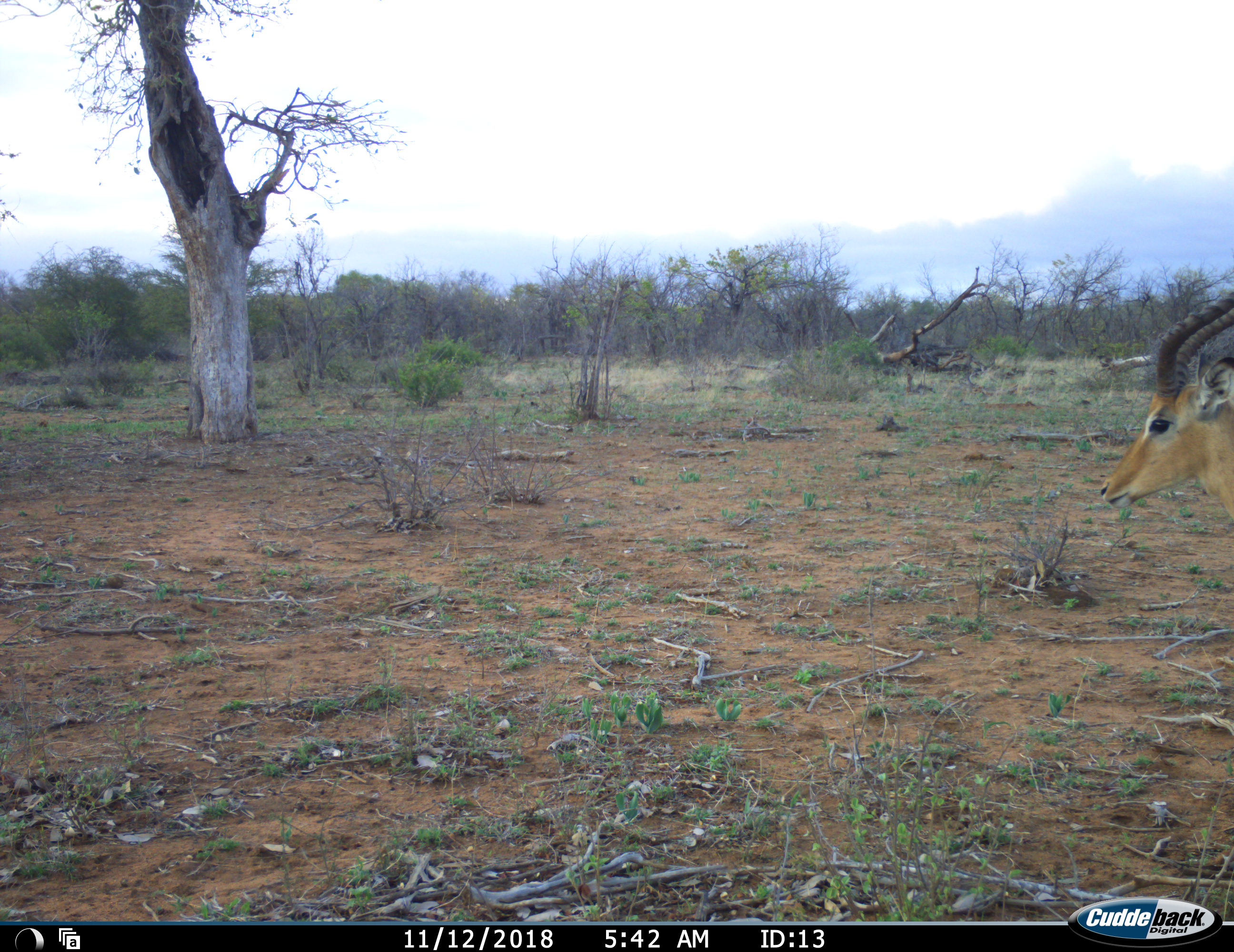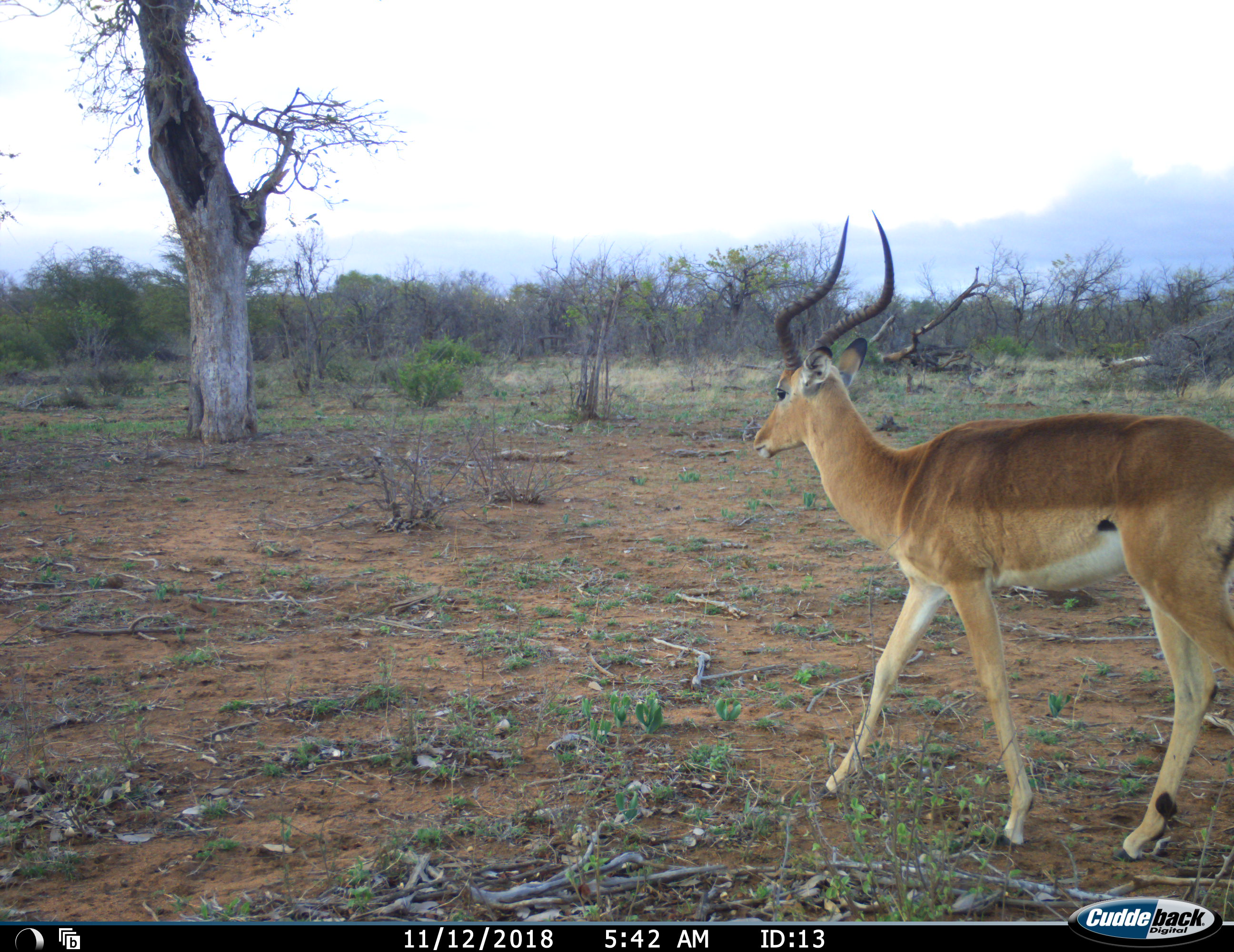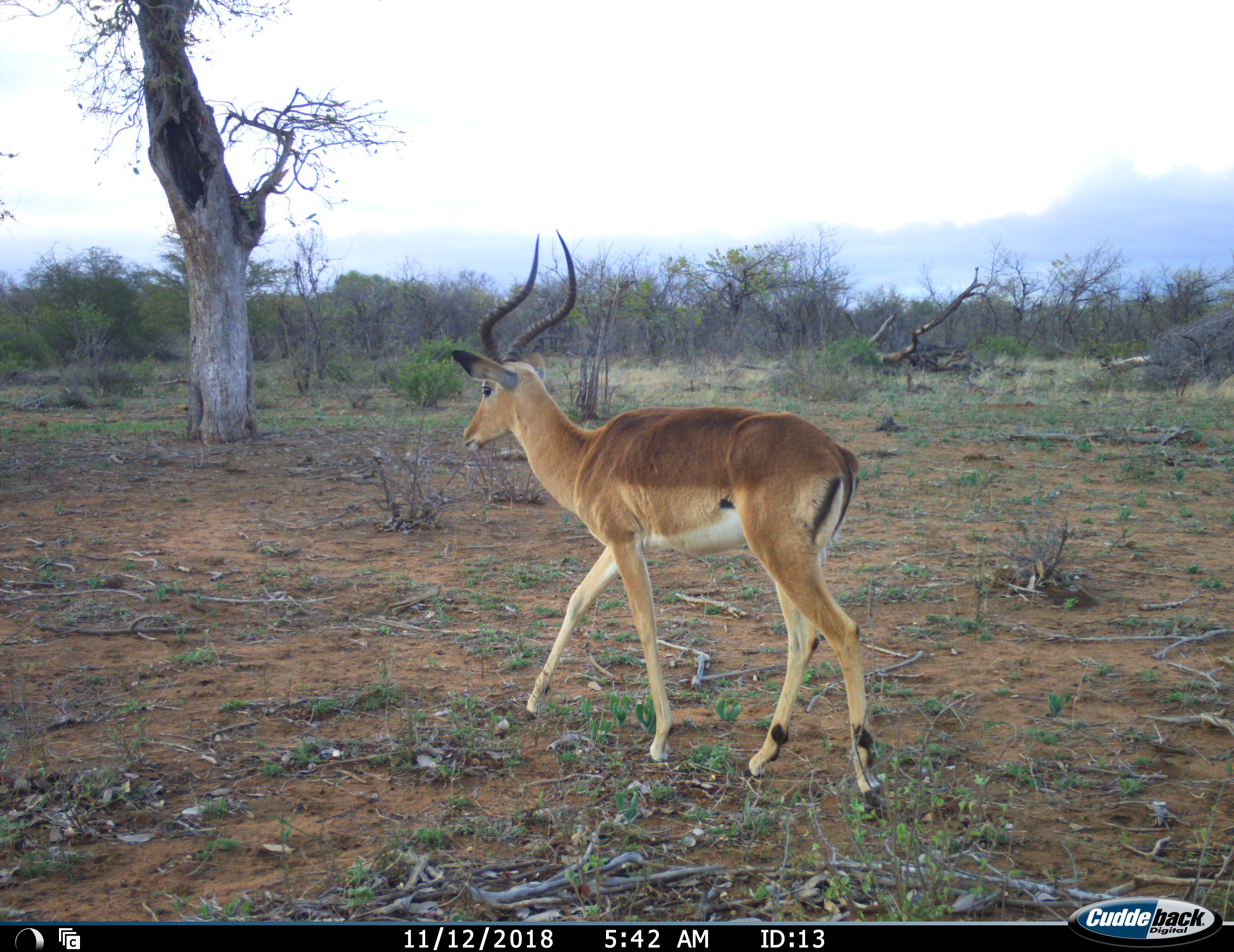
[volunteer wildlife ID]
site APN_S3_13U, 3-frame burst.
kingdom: Animalia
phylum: Chordata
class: Mammalia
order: Artiodactyla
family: Bovidae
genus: Aepyceros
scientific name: Aepyceros melampus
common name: impala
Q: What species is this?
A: Impala (Aepyceros melampus).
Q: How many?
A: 1.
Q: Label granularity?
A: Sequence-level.